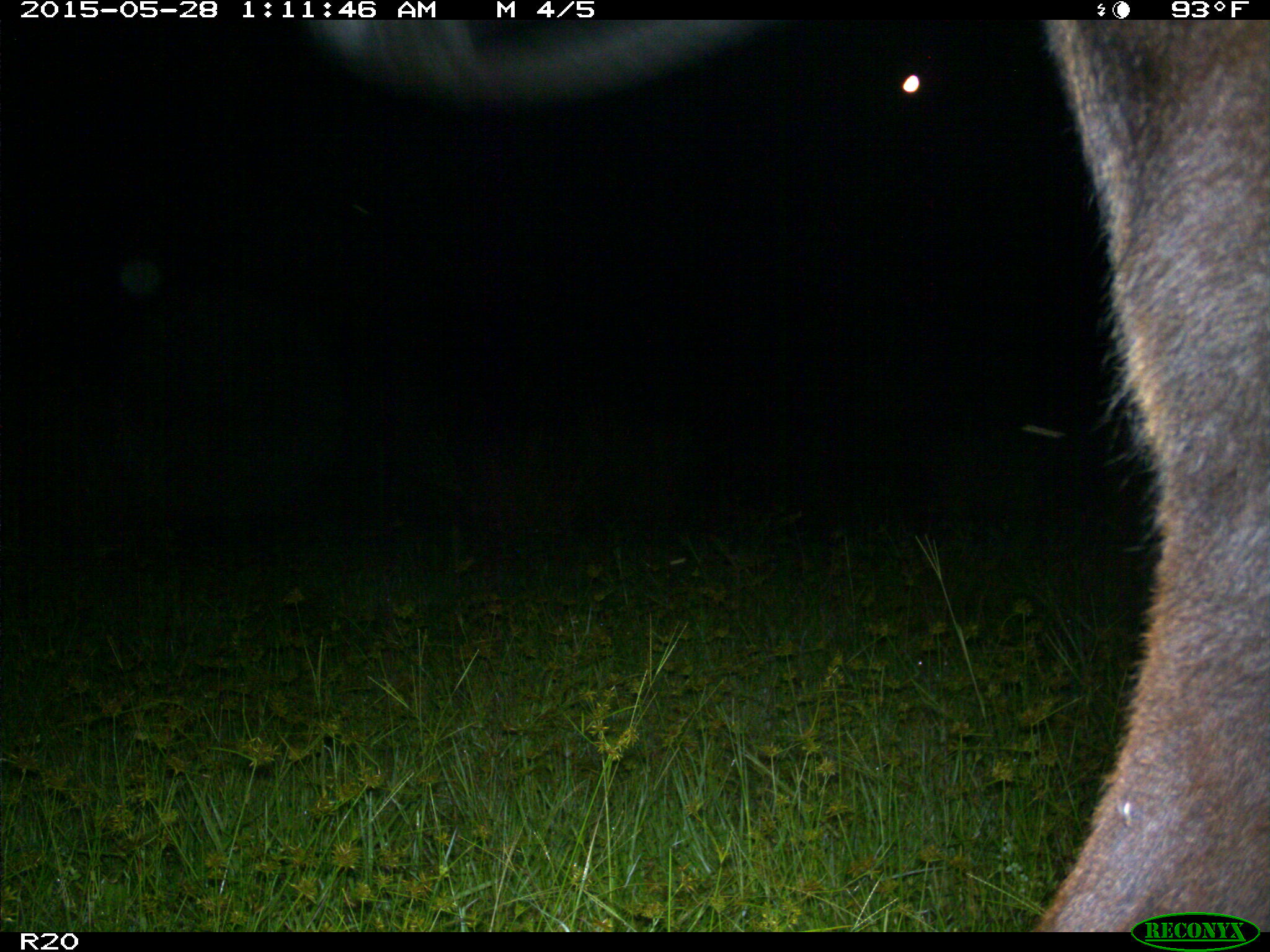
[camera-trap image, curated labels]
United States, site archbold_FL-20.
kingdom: Animalia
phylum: Chordata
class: Mammalia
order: Artiodactyla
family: Bovidae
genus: Bos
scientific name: Bos taurus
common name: domestic cow